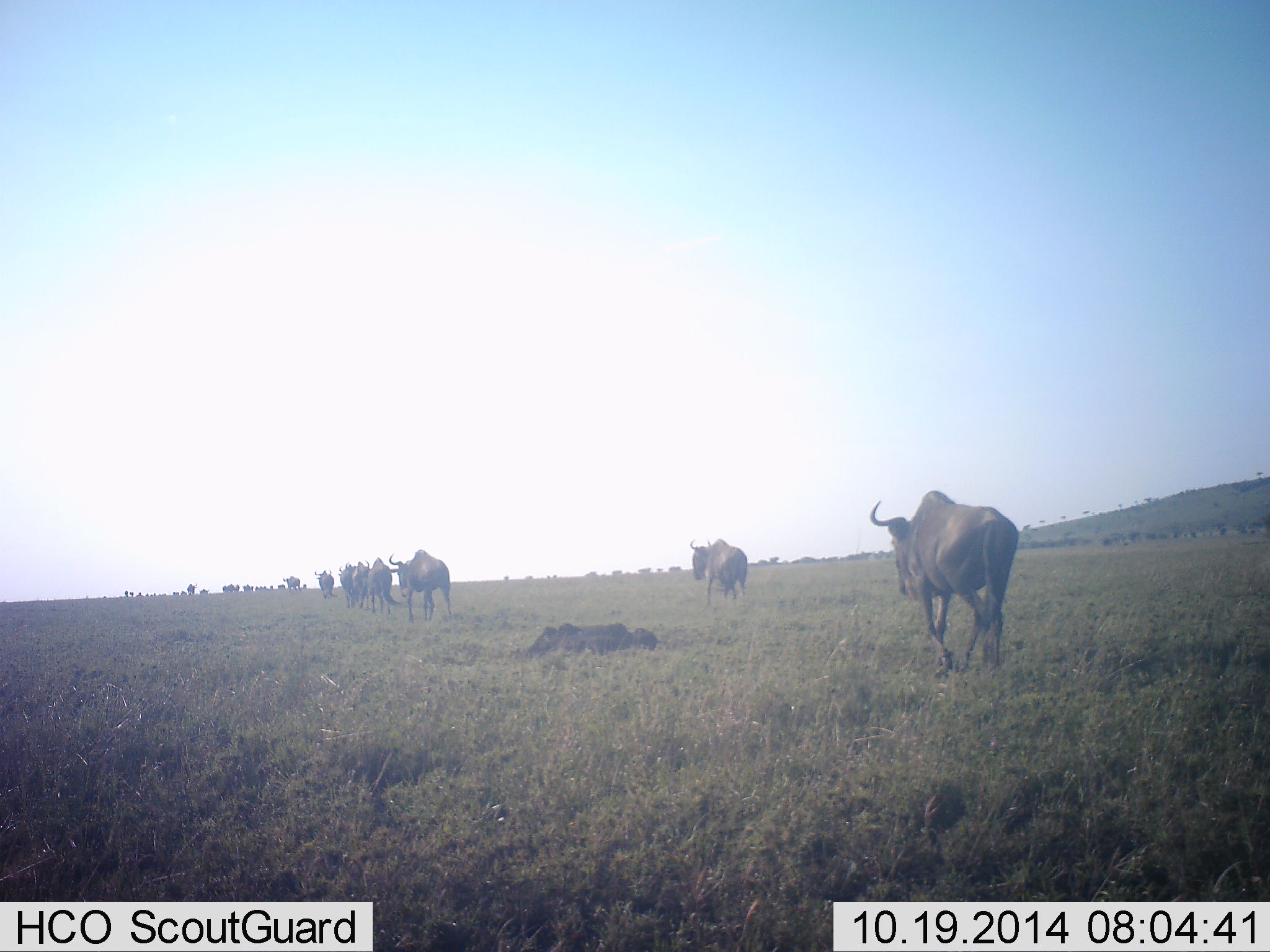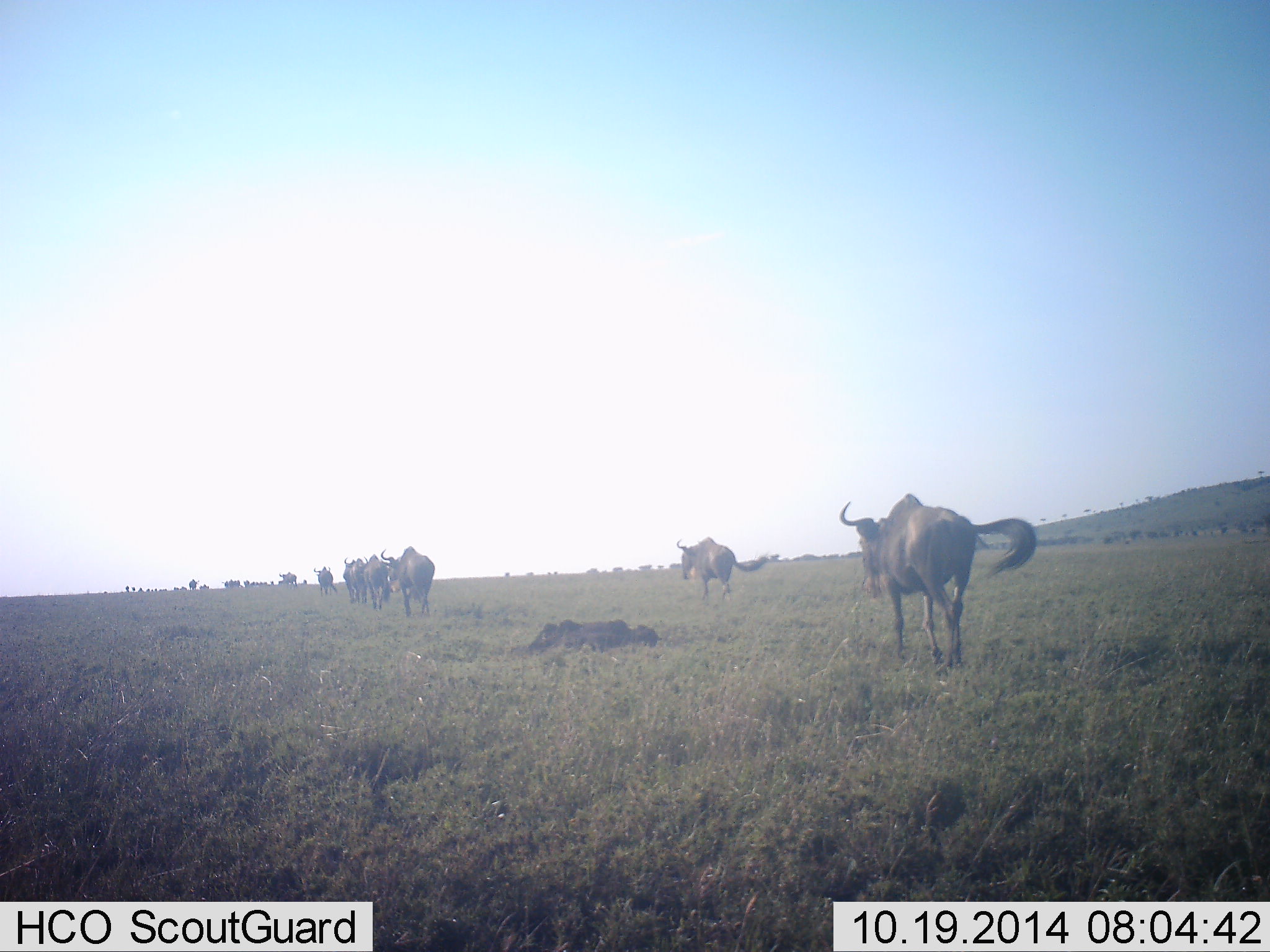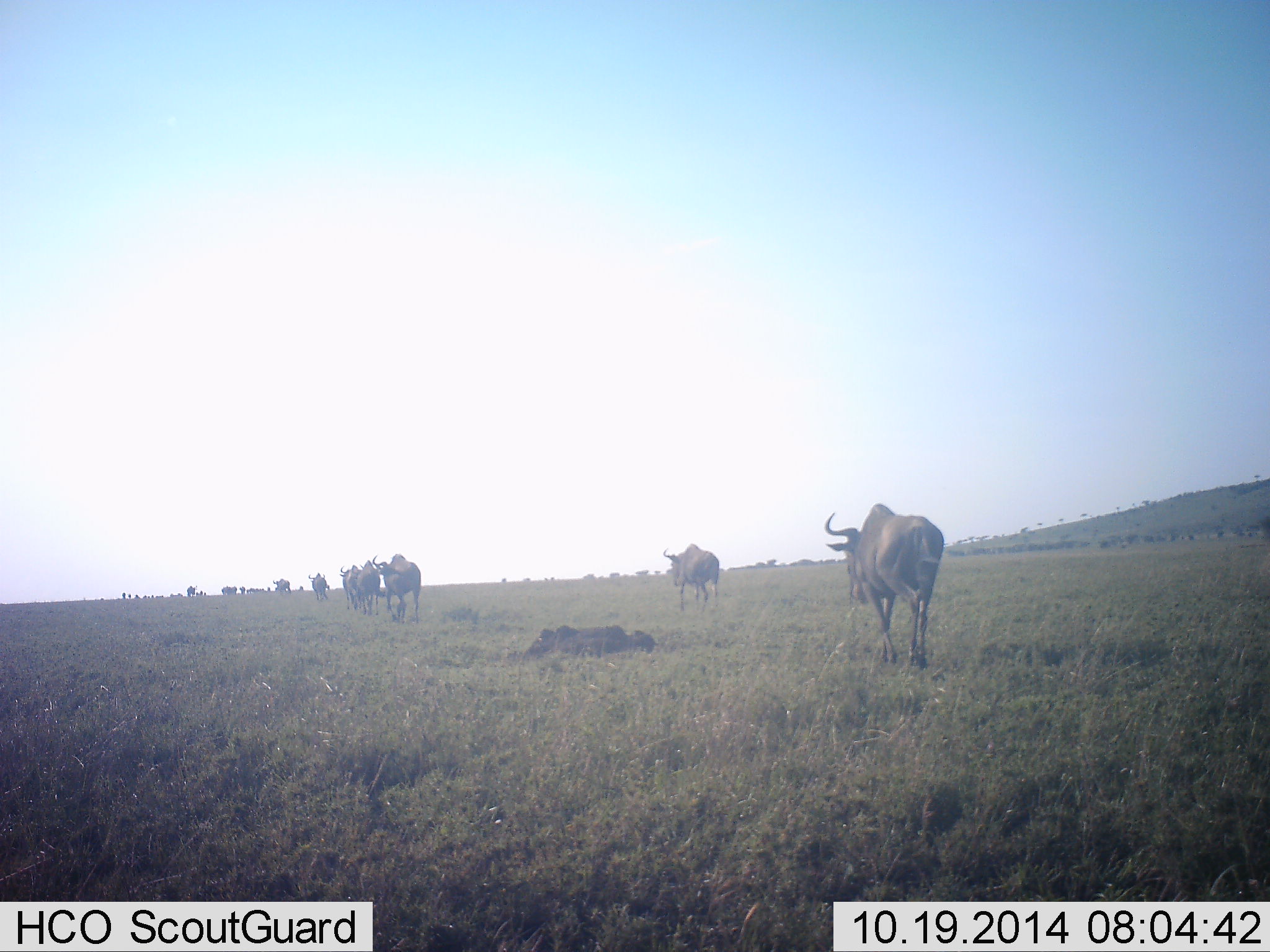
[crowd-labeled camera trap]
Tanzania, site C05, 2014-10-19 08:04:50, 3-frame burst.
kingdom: Animalia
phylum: Chordata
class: Mammalia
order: Artiodactyla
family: Bovidae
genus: Connochaetes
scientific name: Connochaetes taurinus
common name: blue wildebeest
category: wildebeest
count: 11-50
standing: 0%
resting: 0%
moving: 100%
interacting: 0%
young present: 0%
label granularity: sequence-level